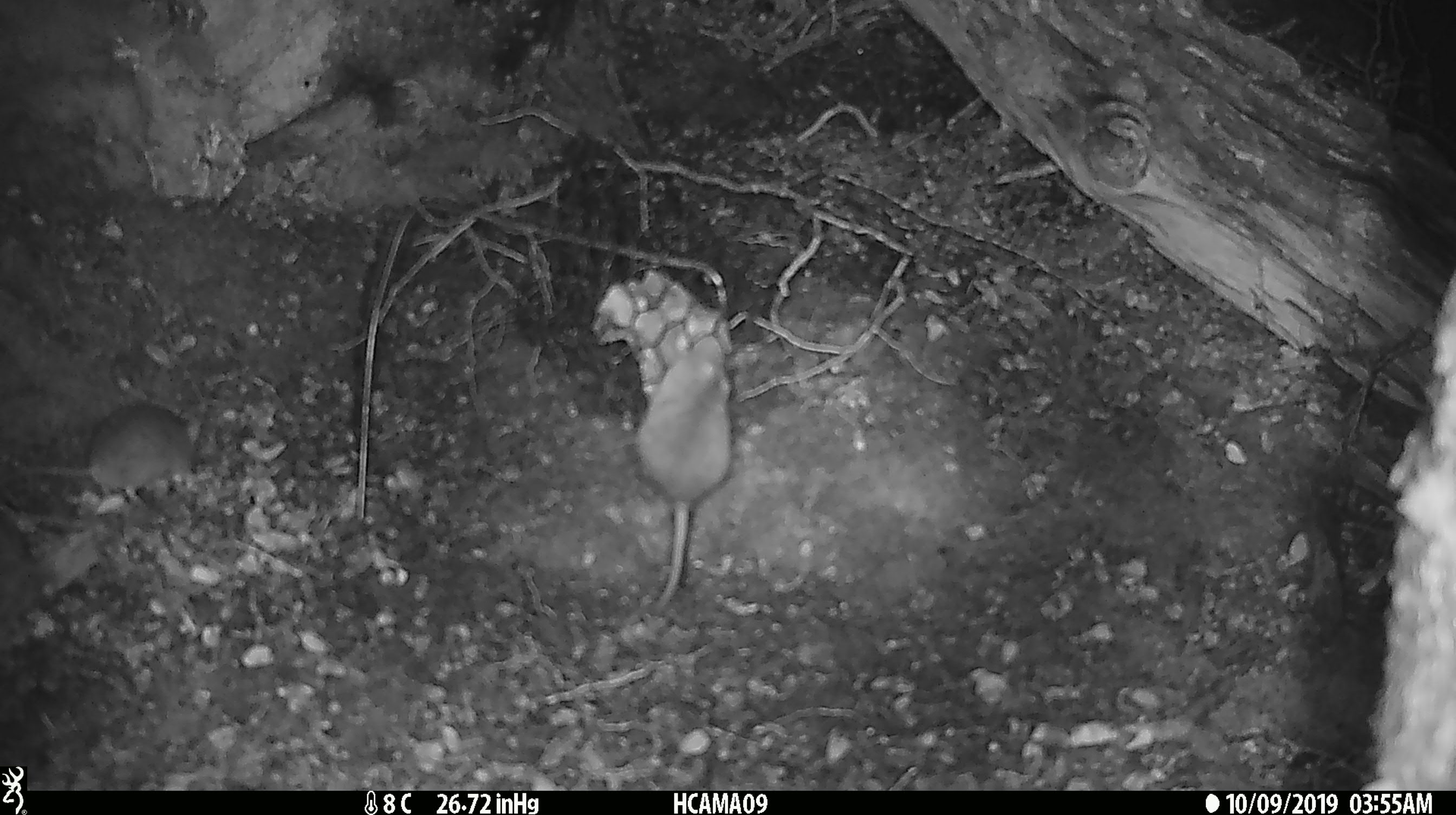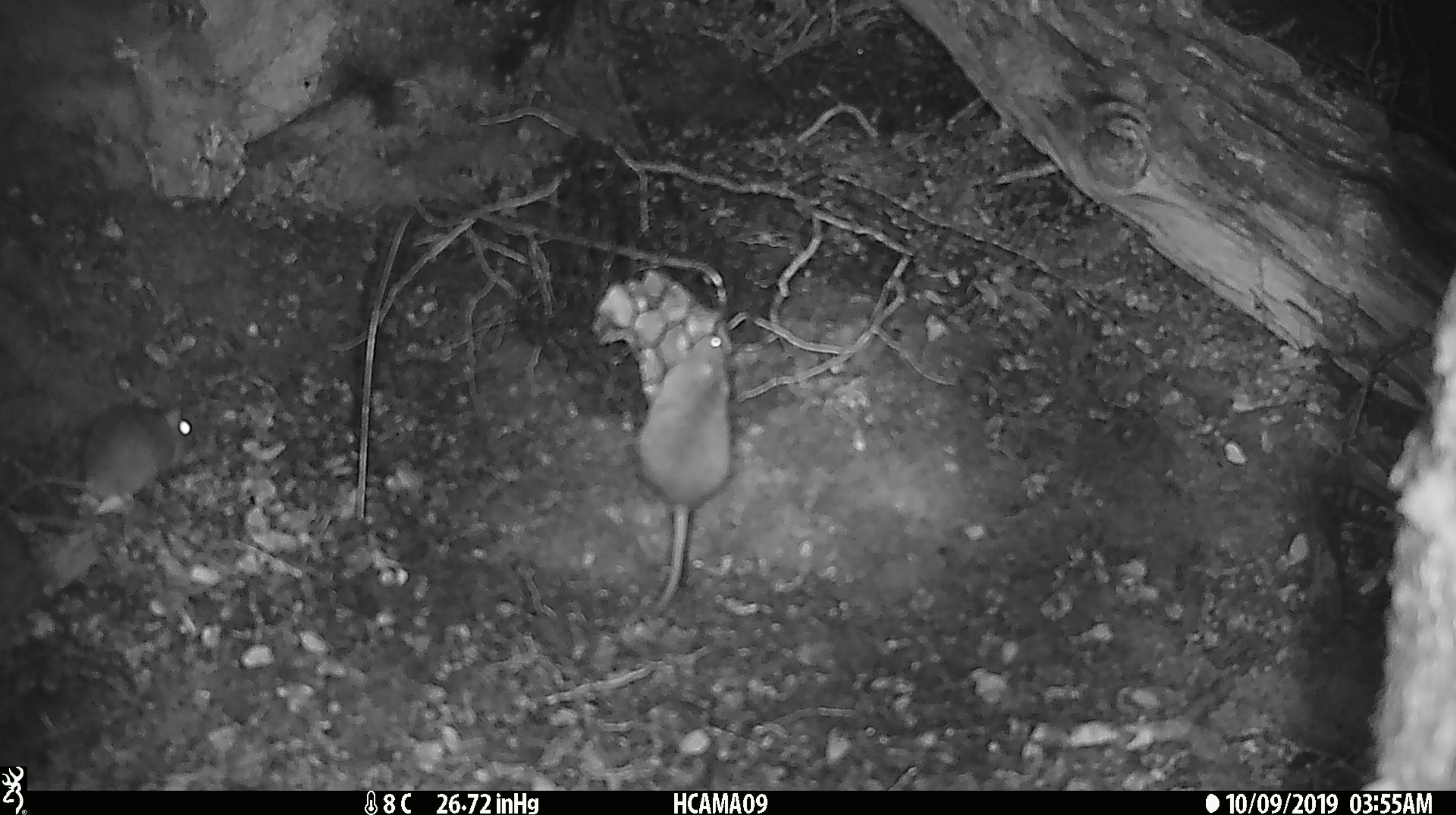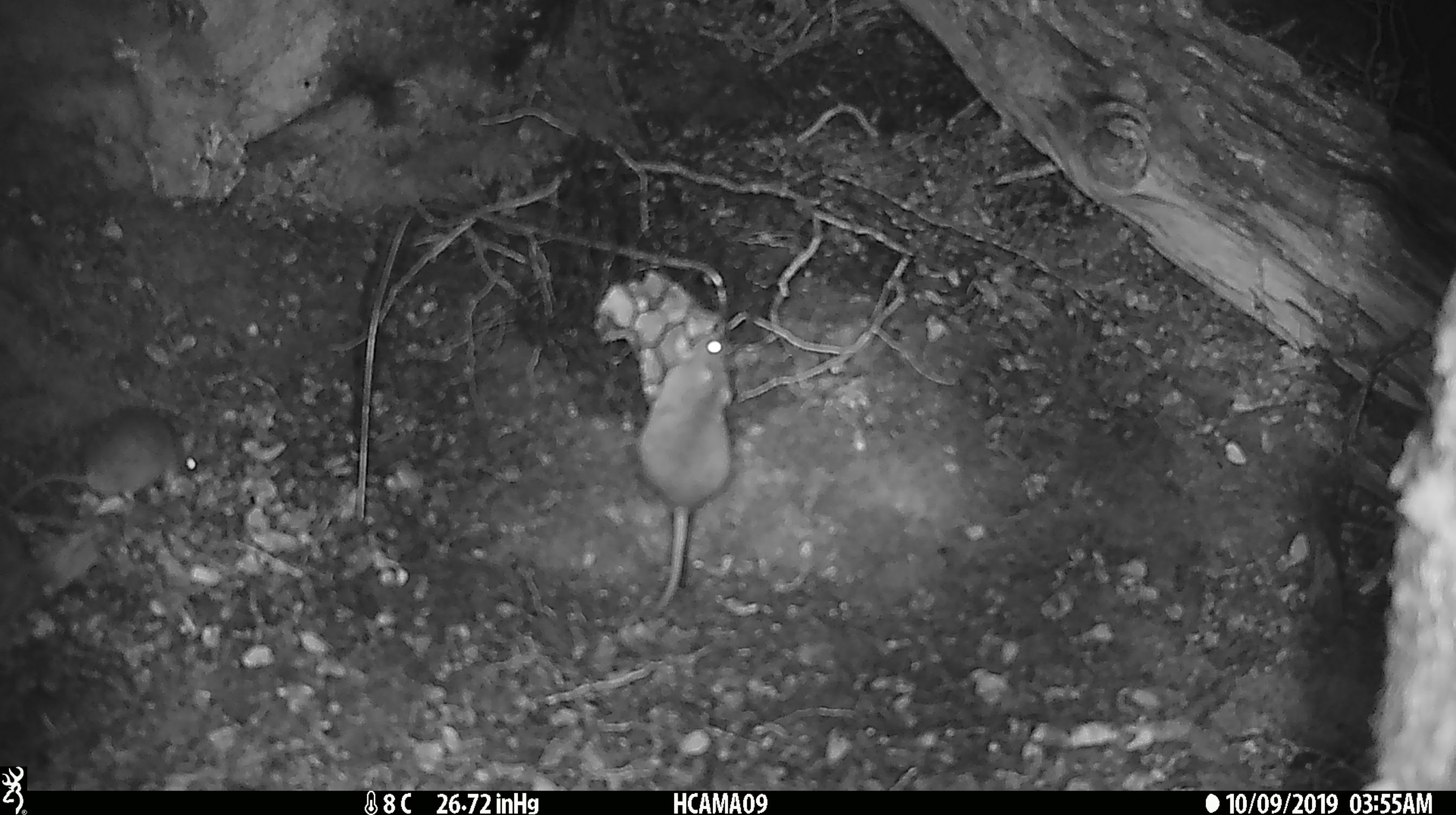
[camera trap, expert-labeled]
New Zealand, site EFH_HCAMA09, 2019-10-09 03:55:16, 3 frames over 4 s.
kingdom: Animalia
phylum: Chordata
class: Mammalia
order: Rodentia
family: Muridae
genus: Rattus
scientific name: Rattus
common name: rat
Rat (Rattus).